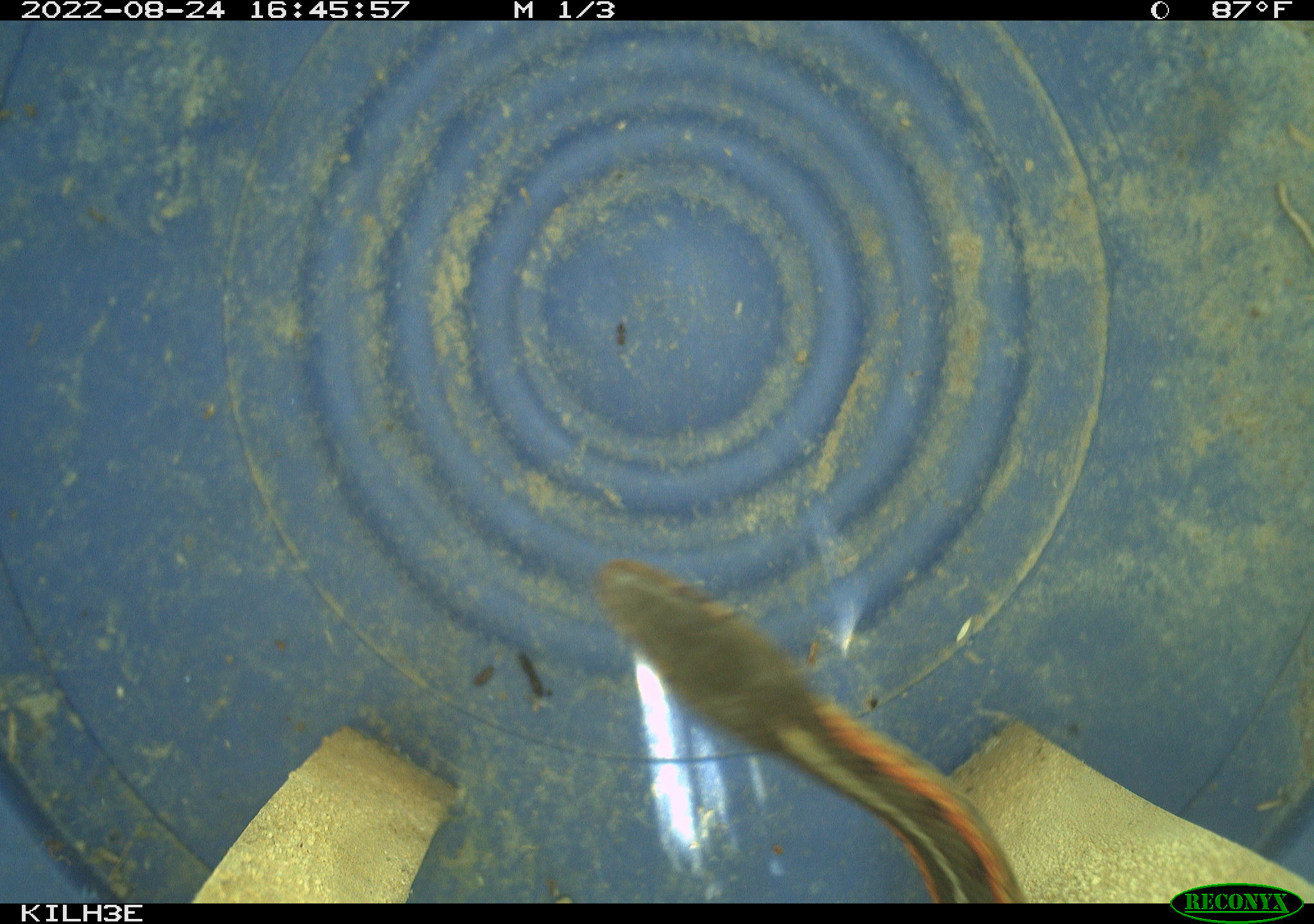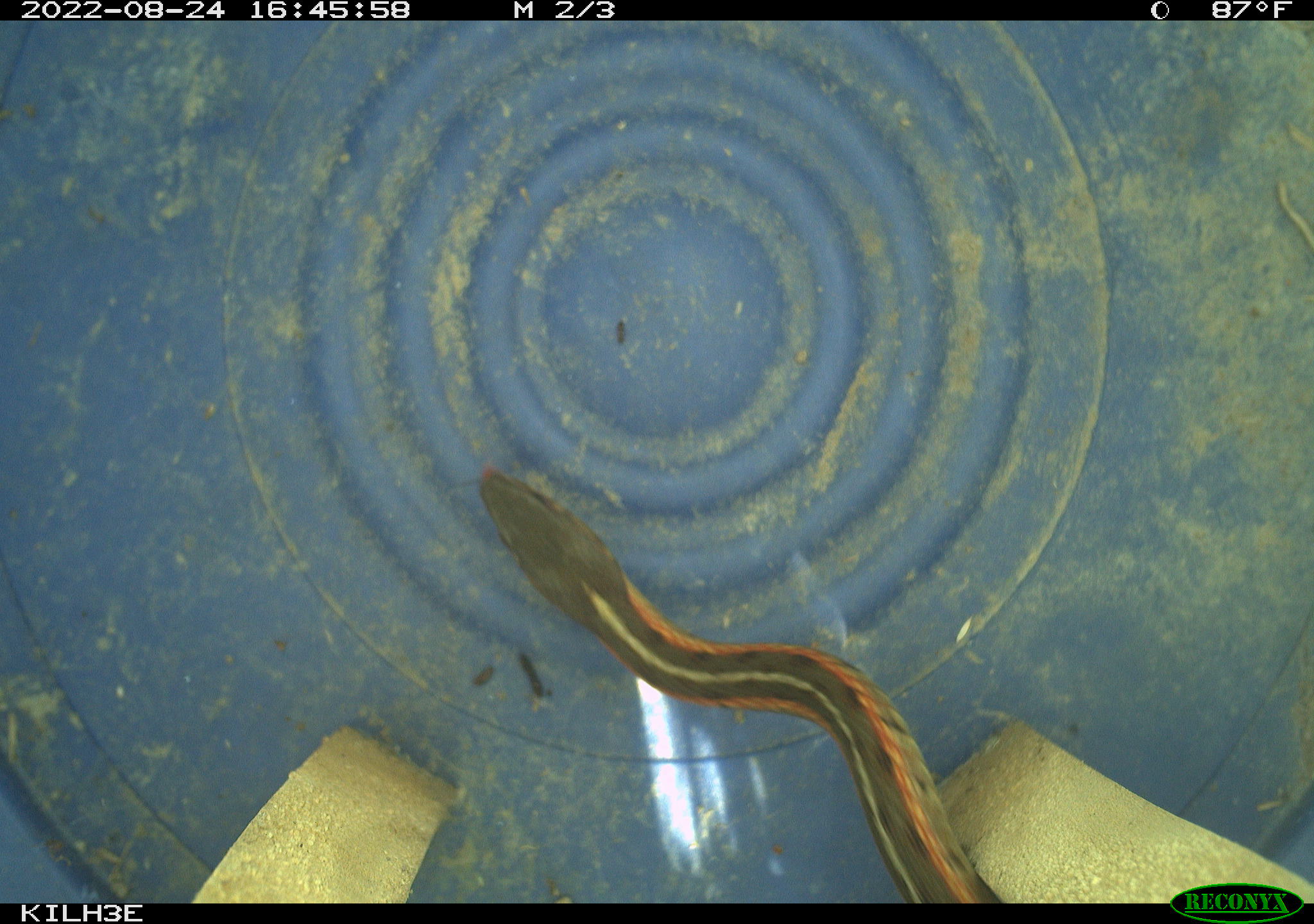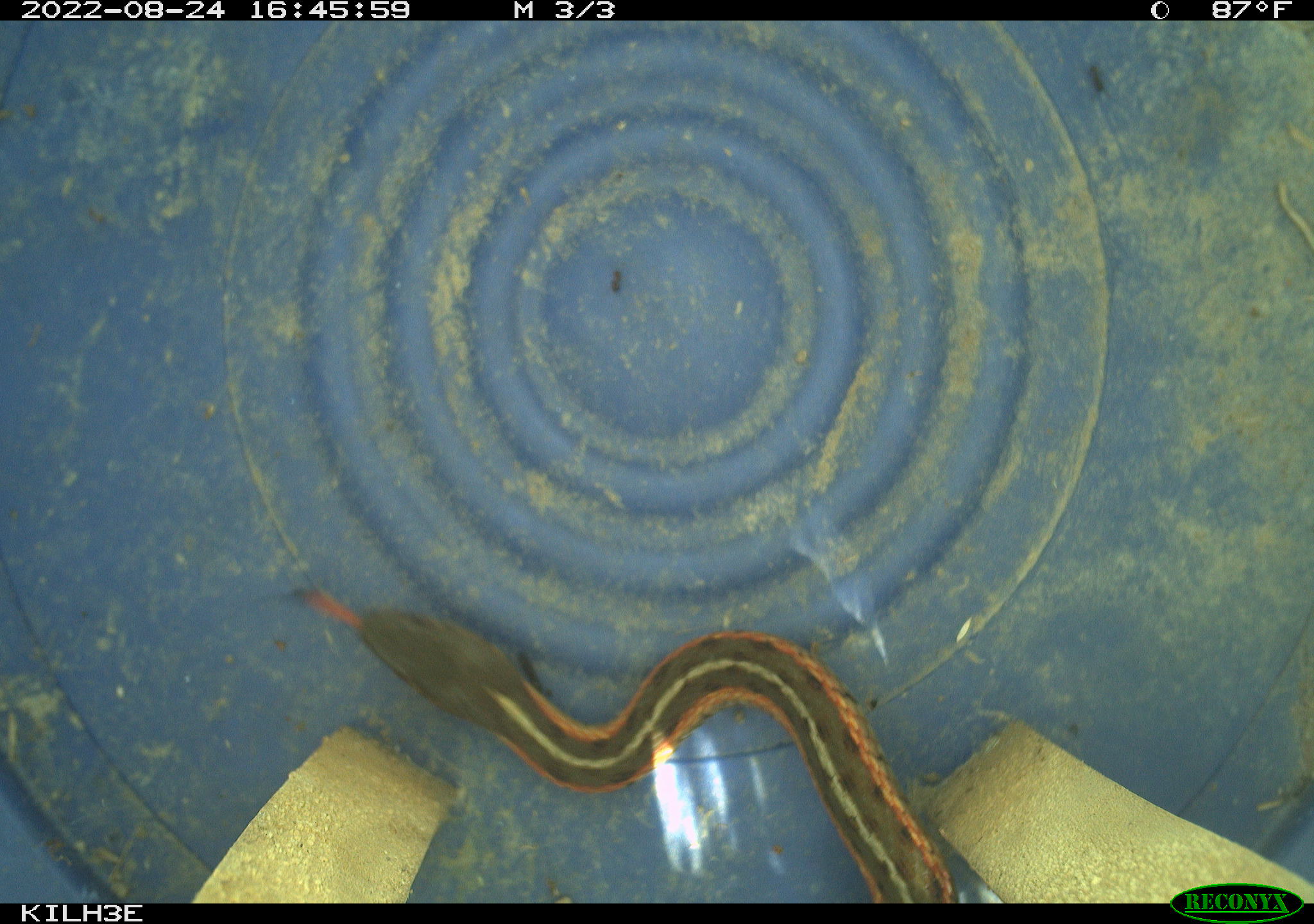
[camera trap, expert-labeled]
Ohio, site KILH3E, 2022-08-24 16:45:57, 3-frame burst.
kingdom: Animalia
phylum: Chordata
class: Reptilia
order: Squamata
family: Colubridae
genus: Thamnophis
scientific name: Thamnophis sirtalis sirtalis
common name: eastern gartersnake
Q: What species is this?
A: Eastern gartersnake (Thamnophis sirtalis sirtalis).